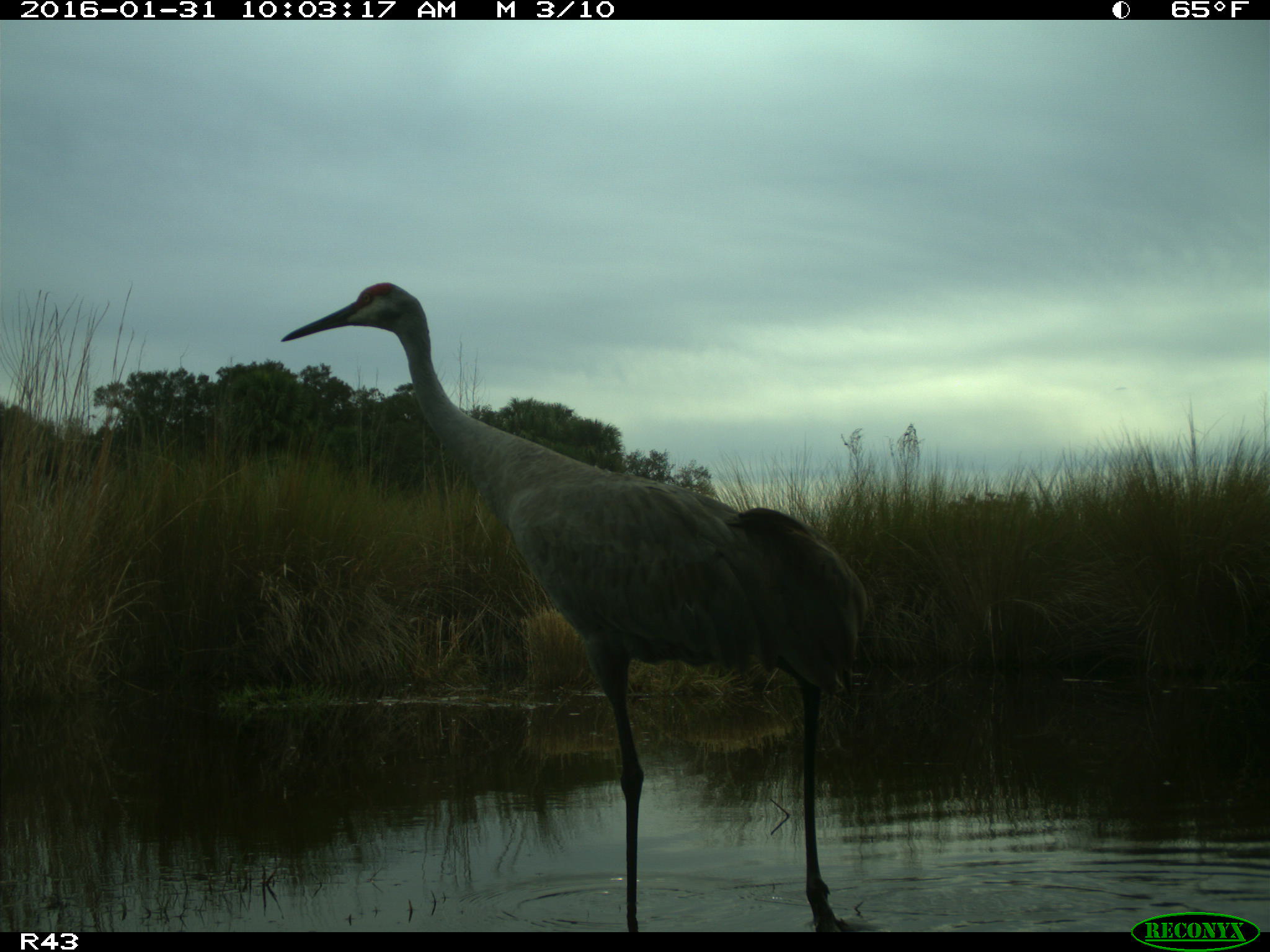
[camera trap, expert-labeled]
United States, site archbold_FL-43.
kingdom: Animalia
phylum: Chordata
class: Aves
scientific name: Aves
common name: birds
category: unidentified bird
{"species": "unidentified bird (birds) (Aves)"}